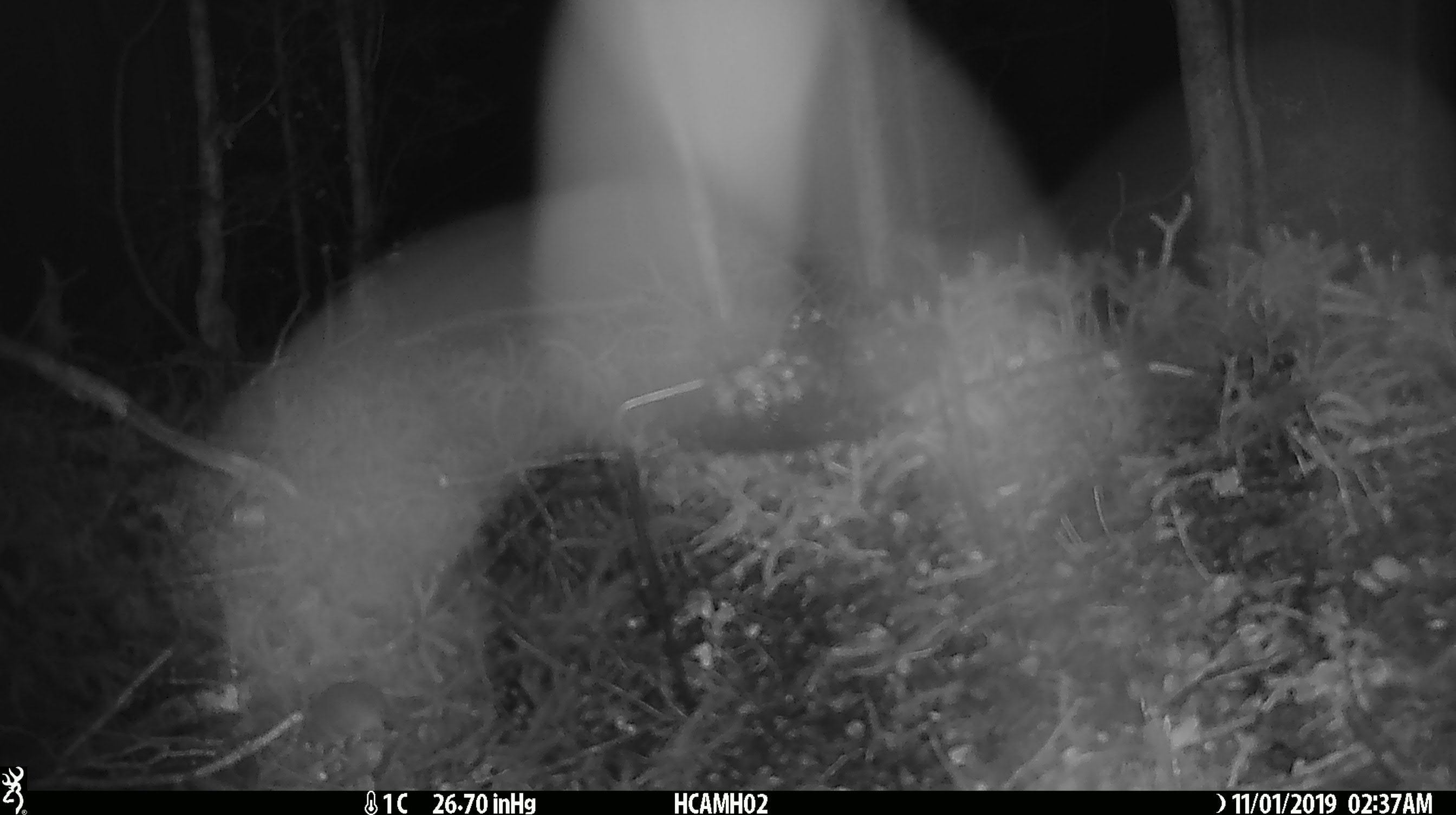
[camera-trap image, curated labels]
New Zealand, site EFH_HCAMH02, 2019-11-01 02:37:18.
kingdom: Animalia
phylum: Chordata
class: Mammalia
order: Rodentia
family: Muridae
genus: Mus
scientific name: Mus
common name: mouse